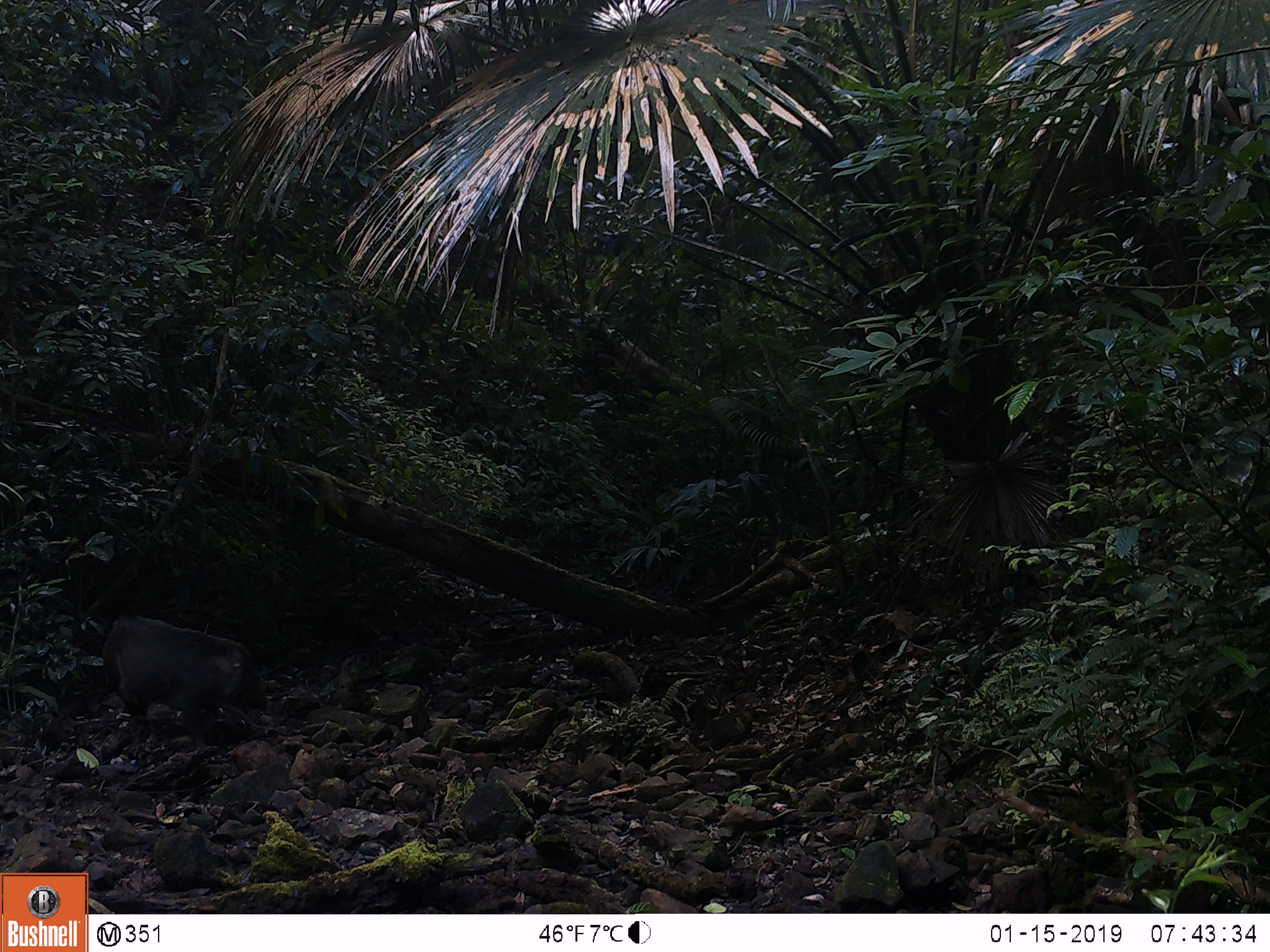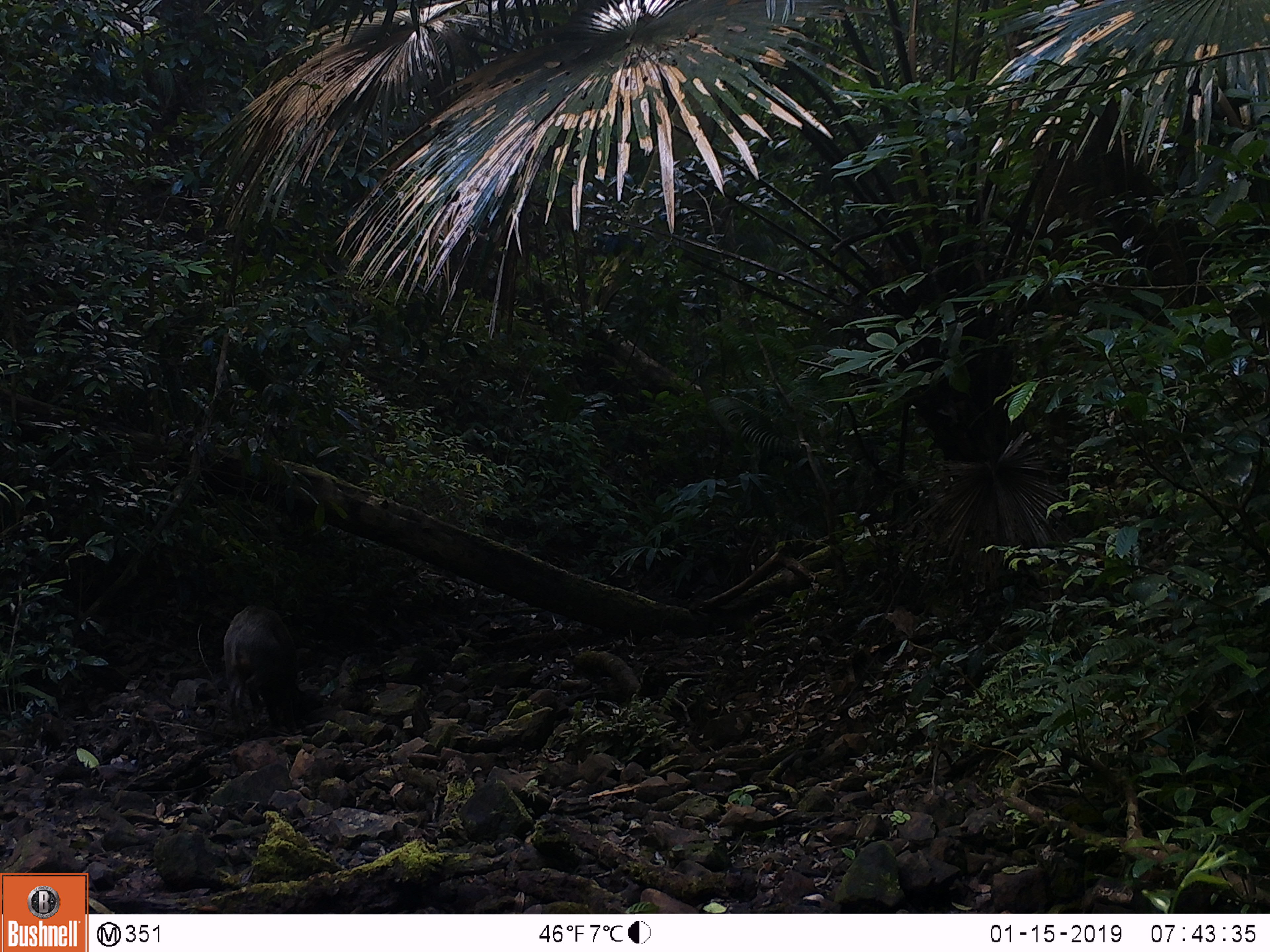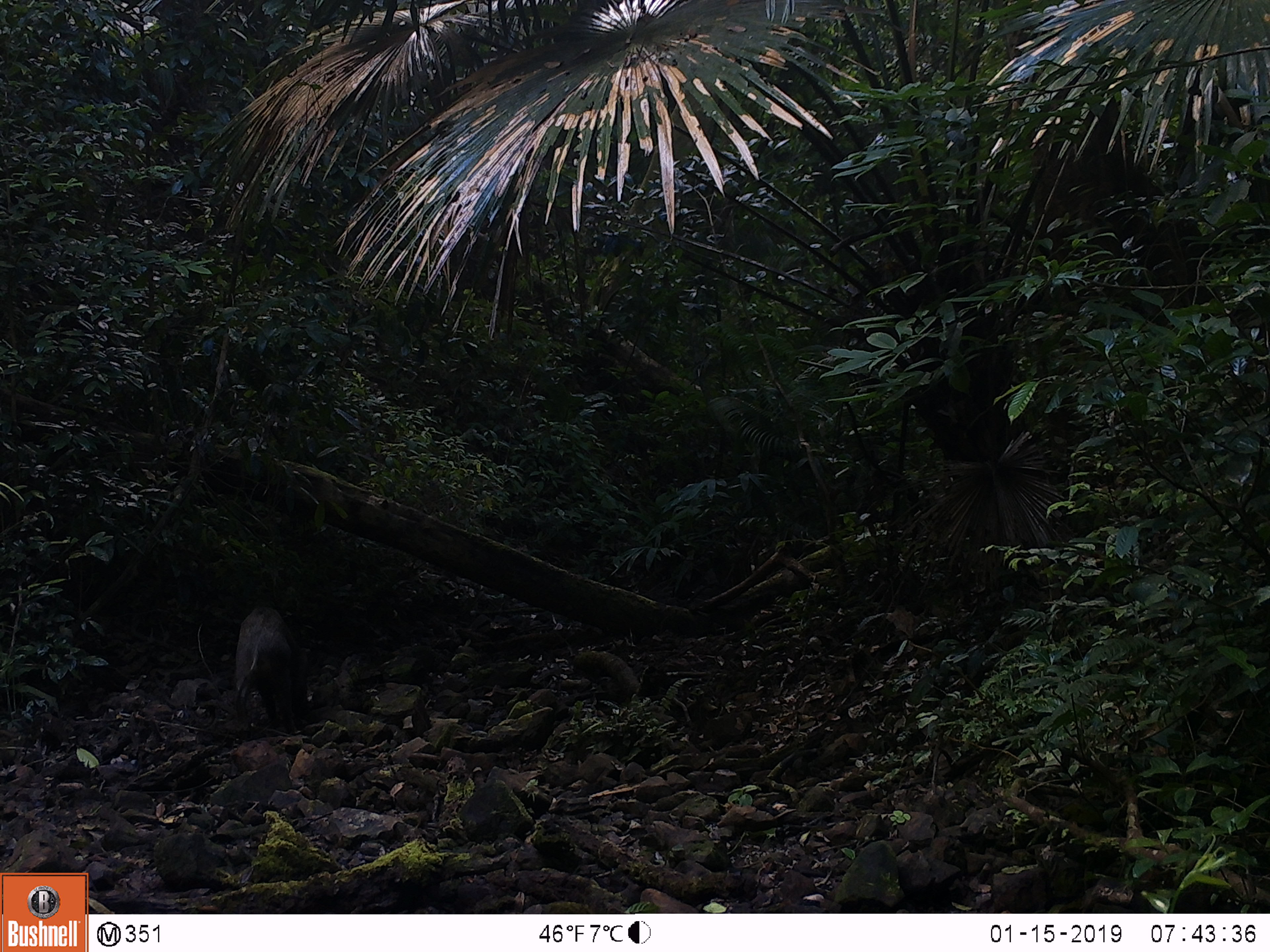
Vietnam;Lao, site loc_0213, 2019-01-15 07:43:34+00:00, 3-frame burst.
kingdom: Animalia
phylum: Chordata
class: Mammalia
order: Artiodactyla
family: Suidae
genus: Sus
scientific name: Sus scrofa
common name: eurasian wild pig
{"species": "eurasian wild pig (Sus scrofa)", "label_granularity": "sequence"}